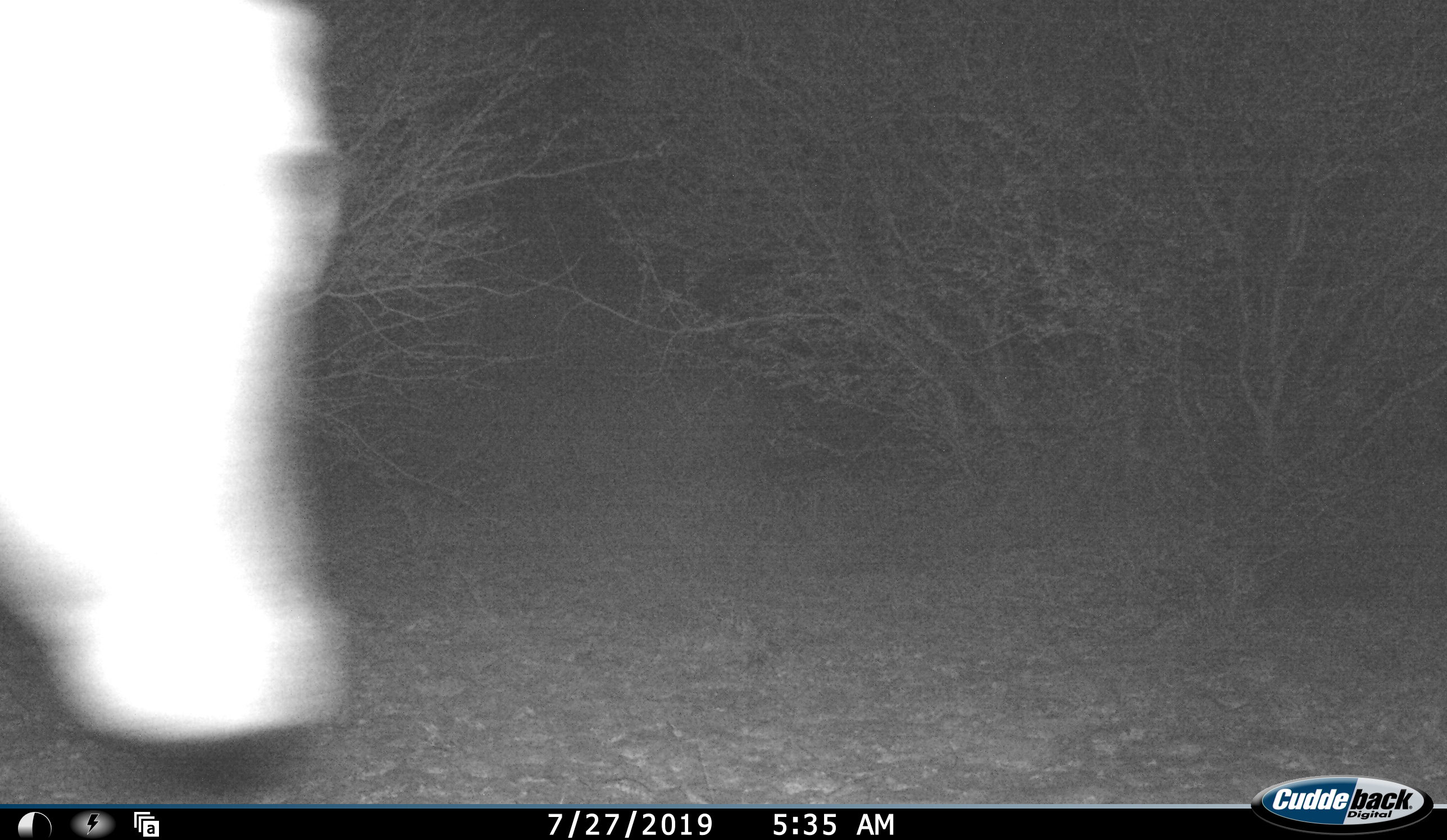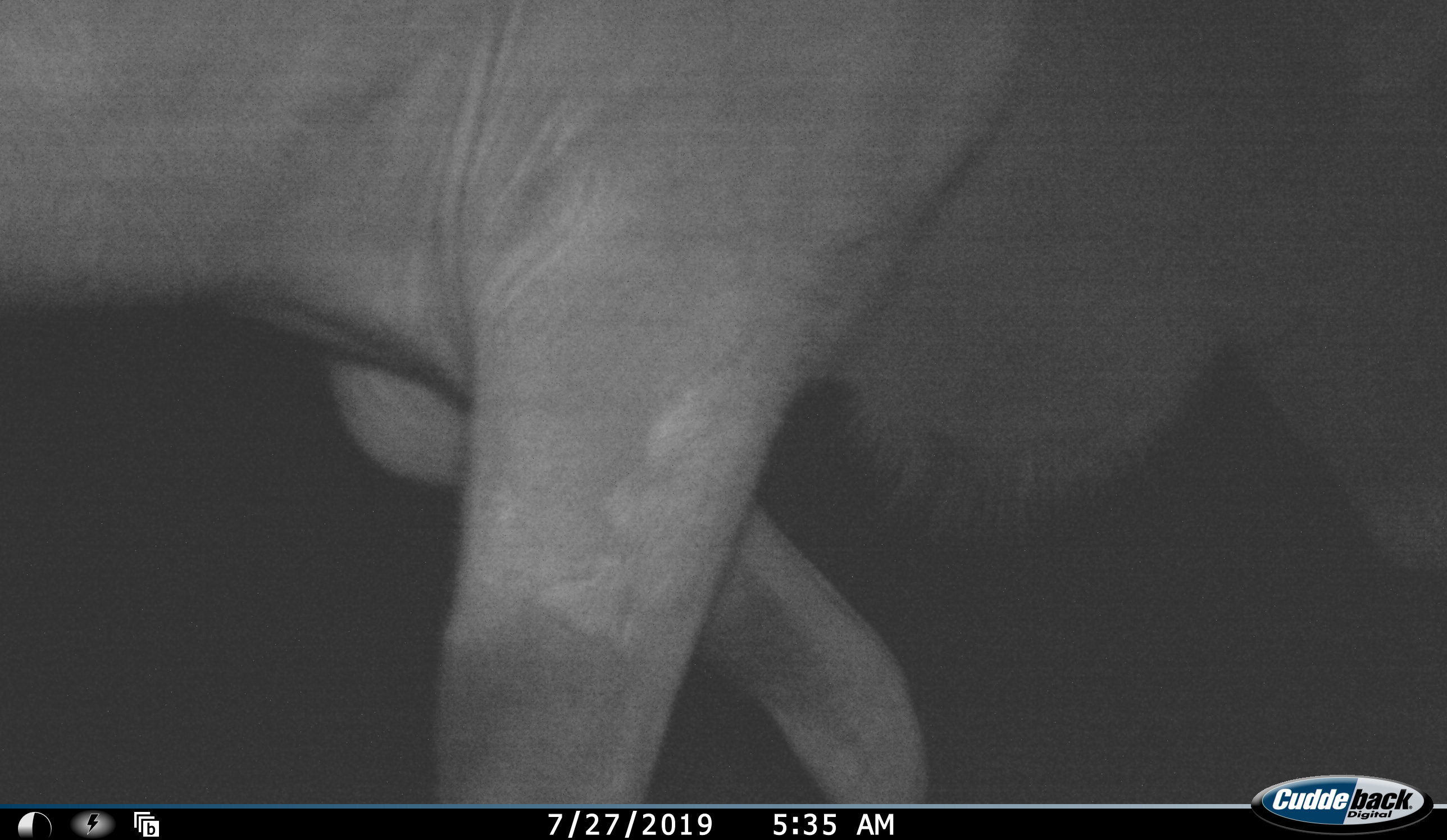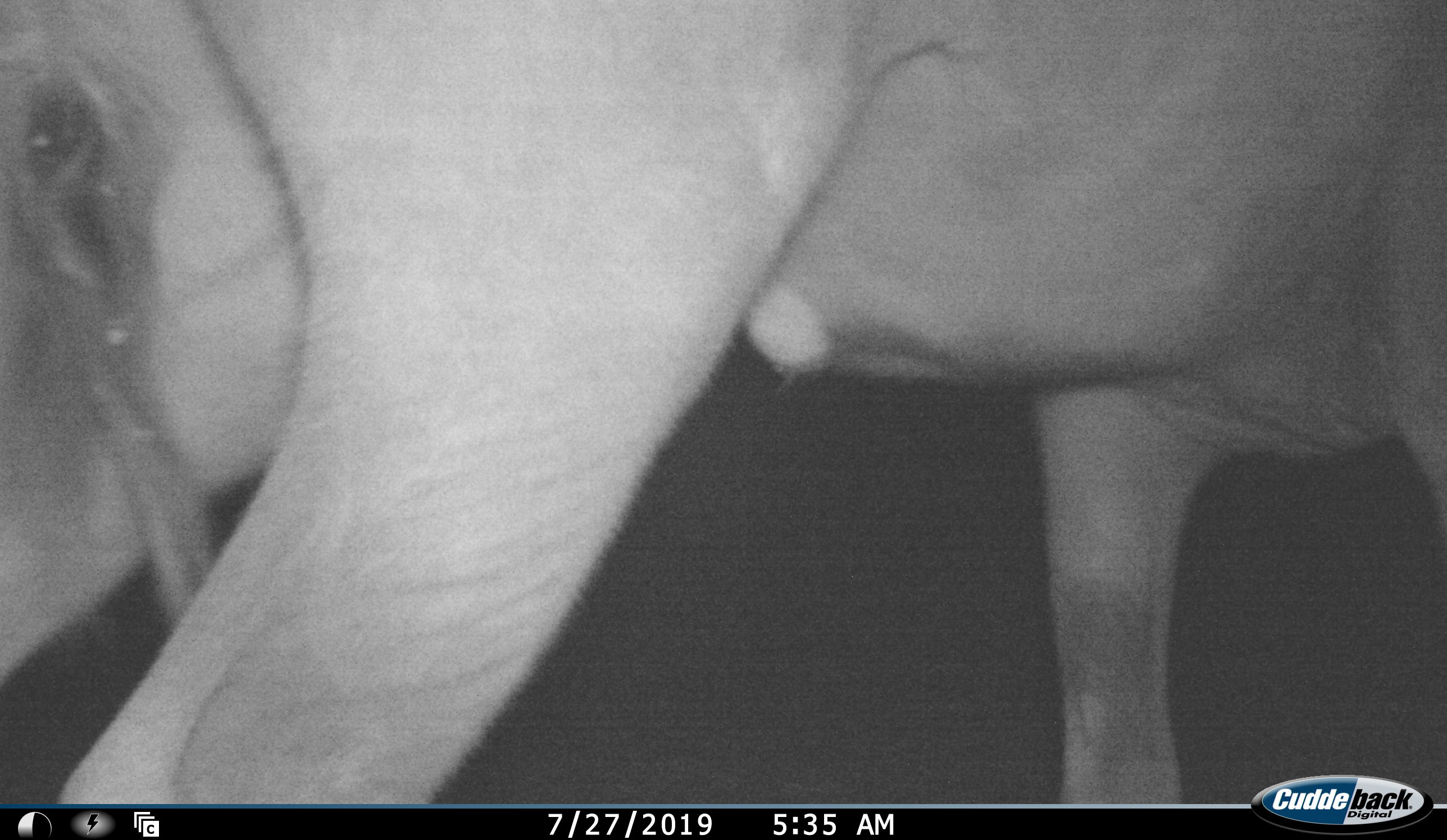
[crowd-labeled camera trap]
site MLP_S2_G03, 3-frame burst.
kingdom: Animalia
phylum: Chordata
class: Mammalia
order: Artiodactyla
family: Bovidae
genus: Tragelaphus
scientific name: Tragelaphus oryx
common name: eland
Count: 1.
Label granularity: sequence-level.